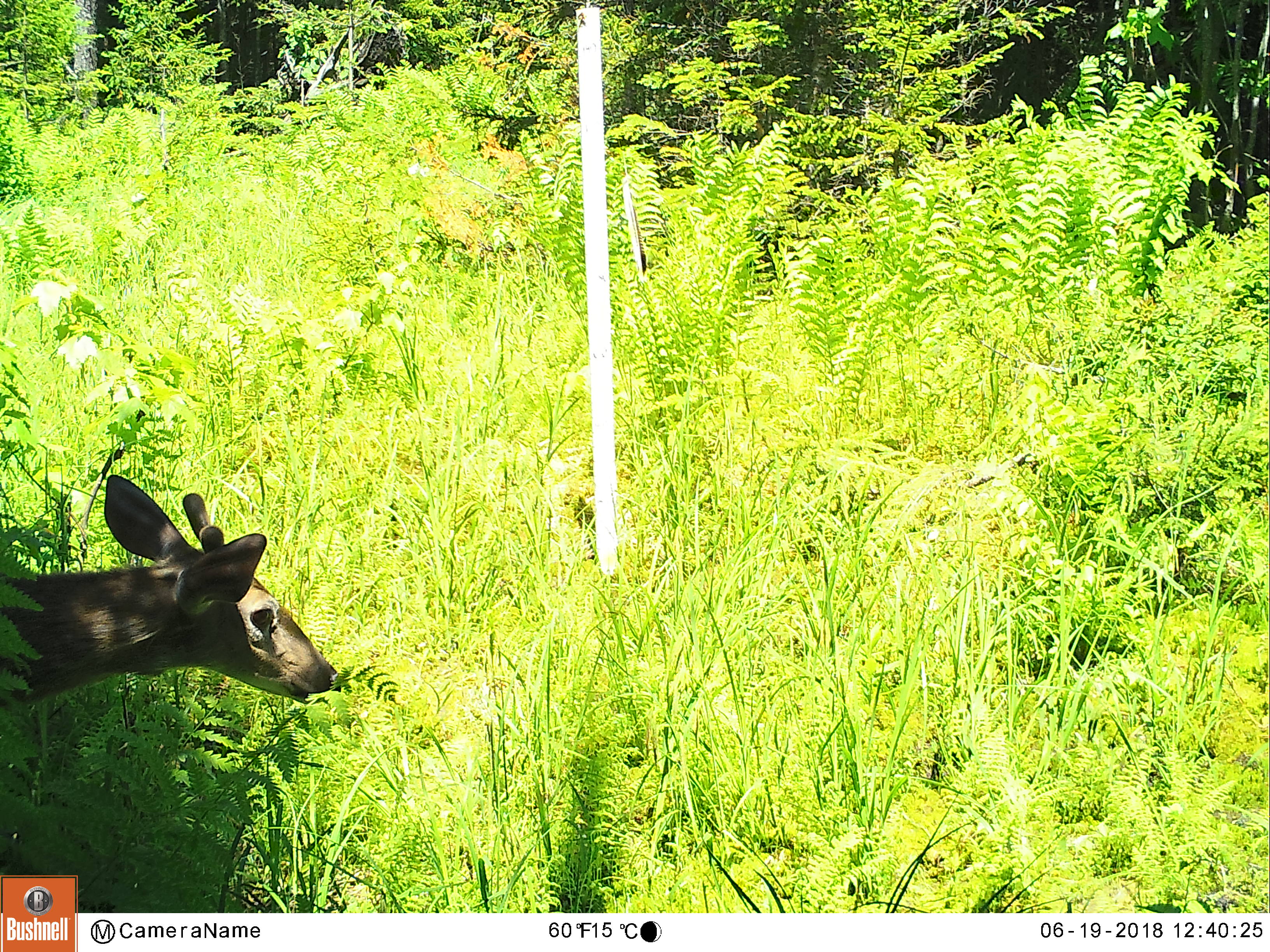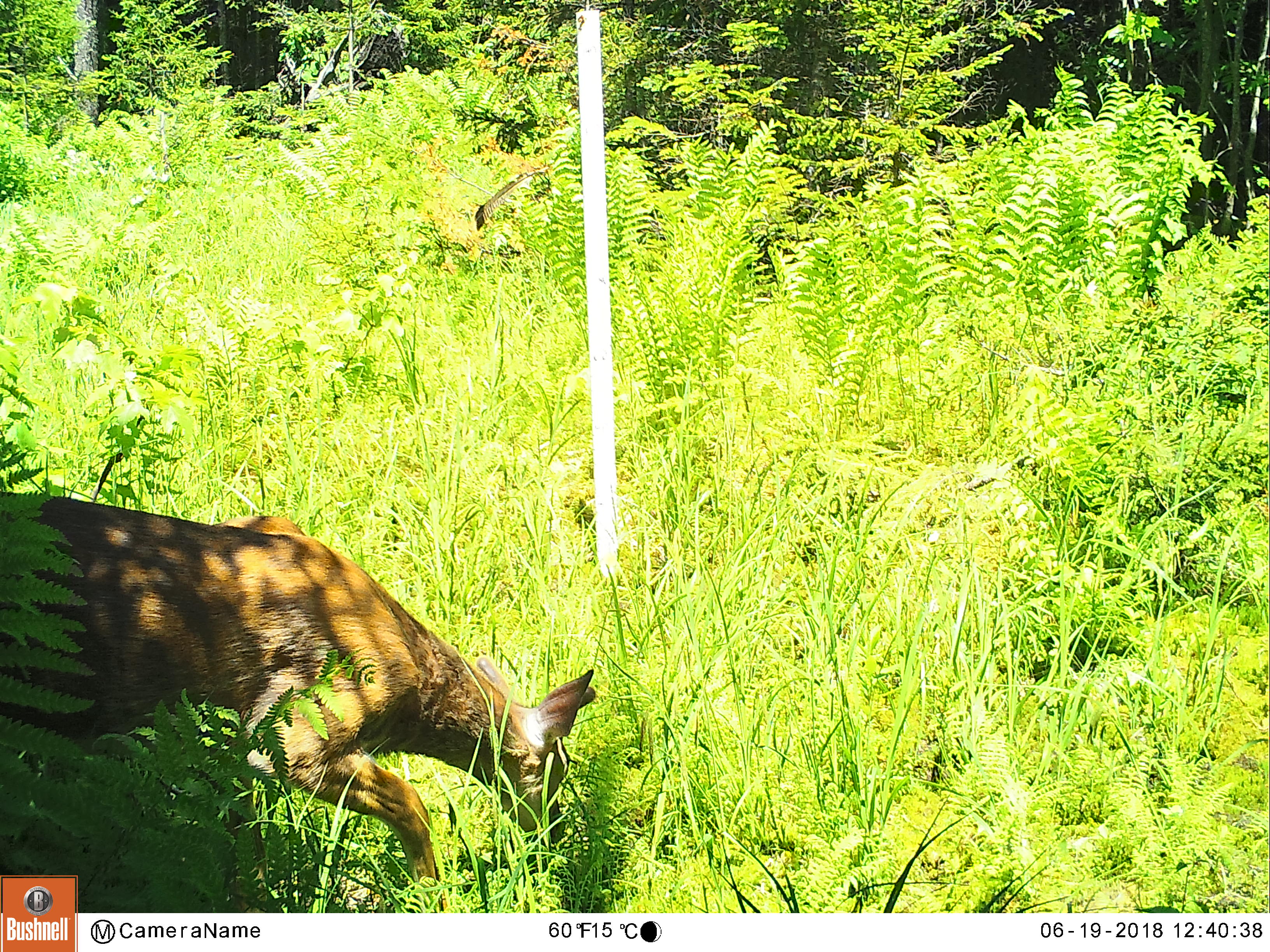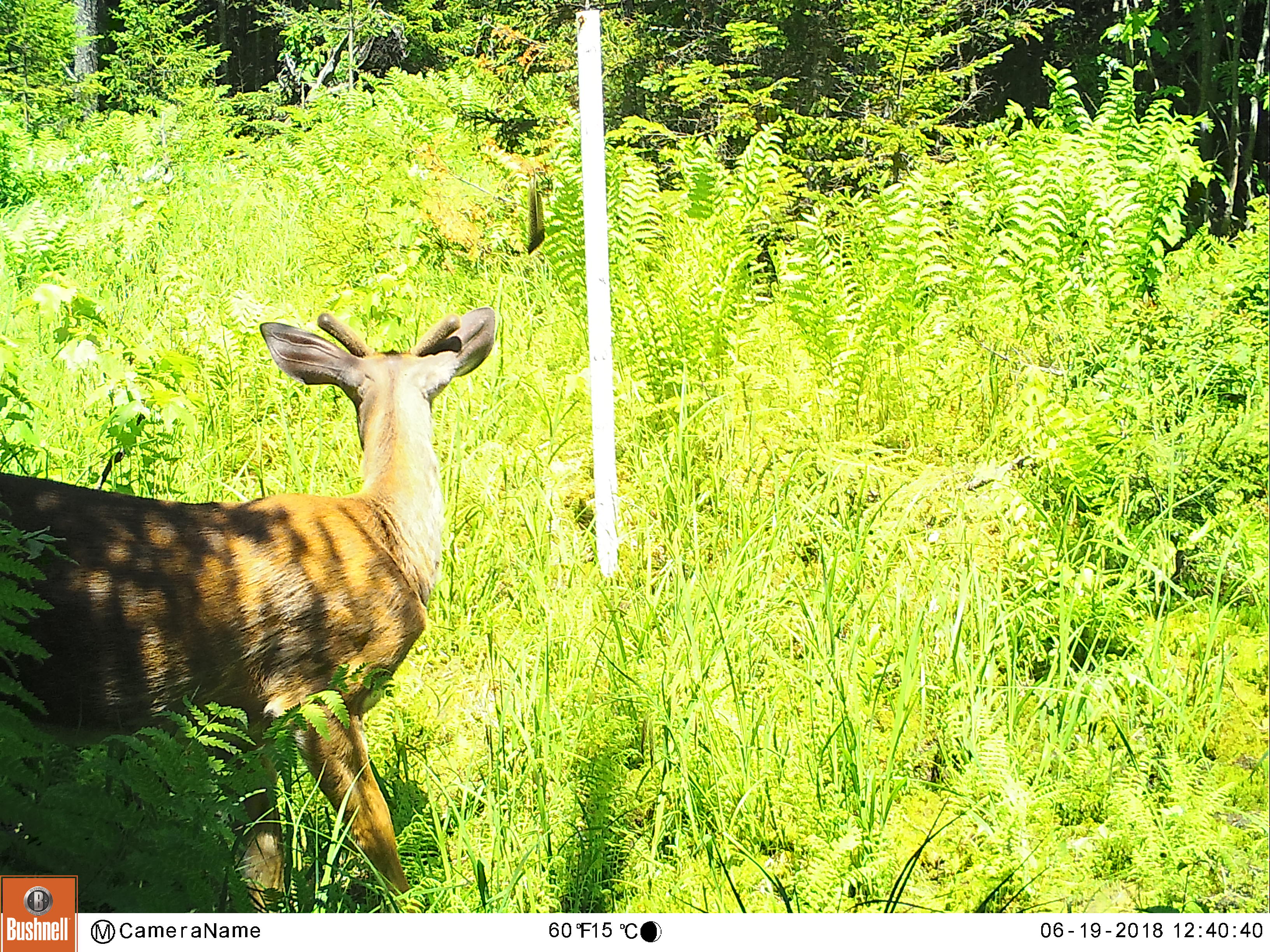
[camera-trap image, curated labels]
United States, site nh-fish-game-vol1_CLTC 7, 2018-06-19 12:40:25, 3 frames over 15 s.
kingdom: Animalia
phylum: Chordata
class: Mammalia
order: Artiodactyla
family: Cervidae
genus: Odocoileus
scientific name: Odocoileus virginianus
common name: white-tailed deer